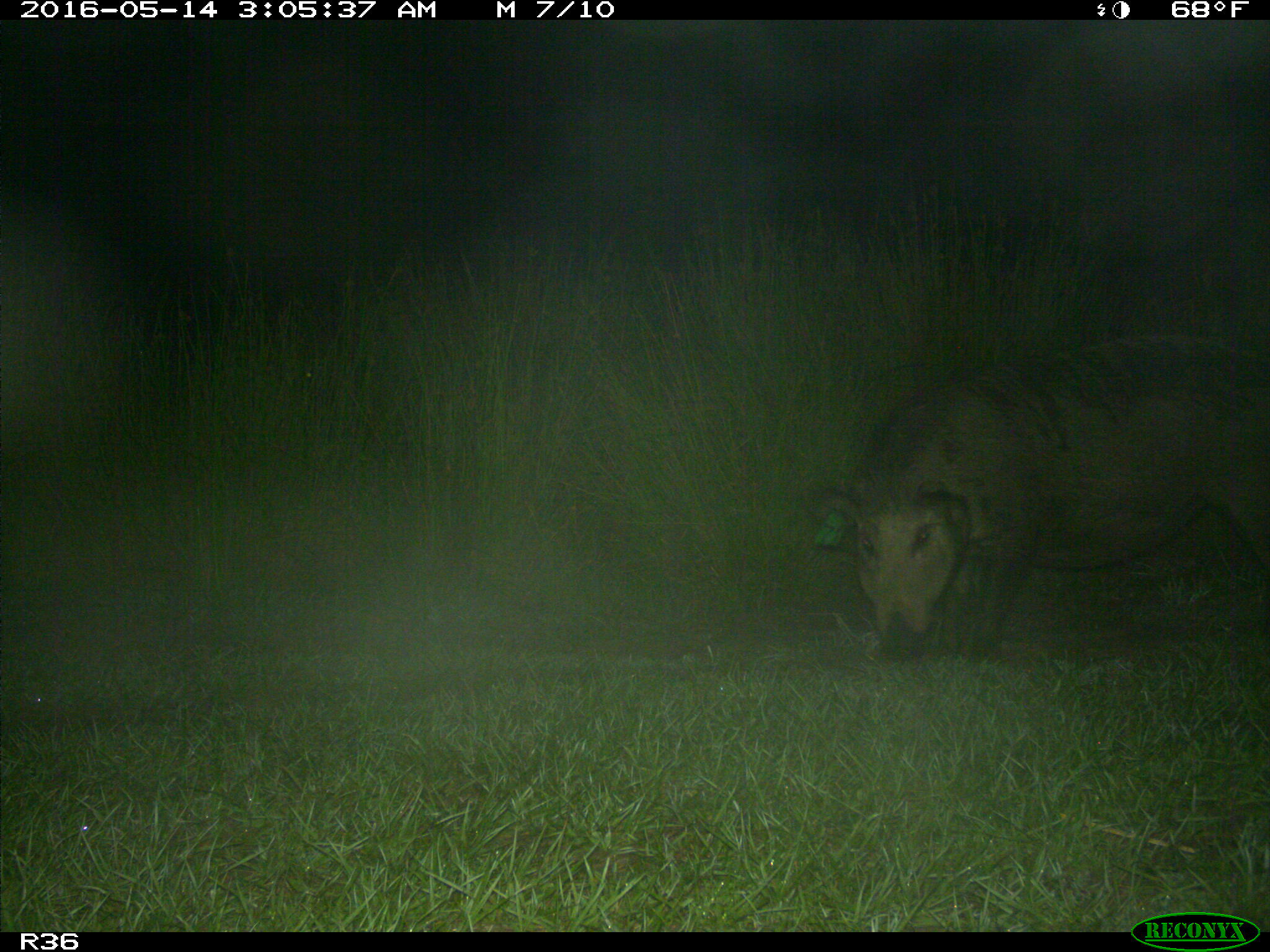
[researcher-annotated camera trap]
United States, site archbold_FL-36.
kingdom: Animalia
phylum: Chordata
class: Mammalia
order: Artiodactyla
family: Suidae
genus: Sus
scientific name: Sus scrofa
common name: wild boar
Sus scrofa (wild boar).